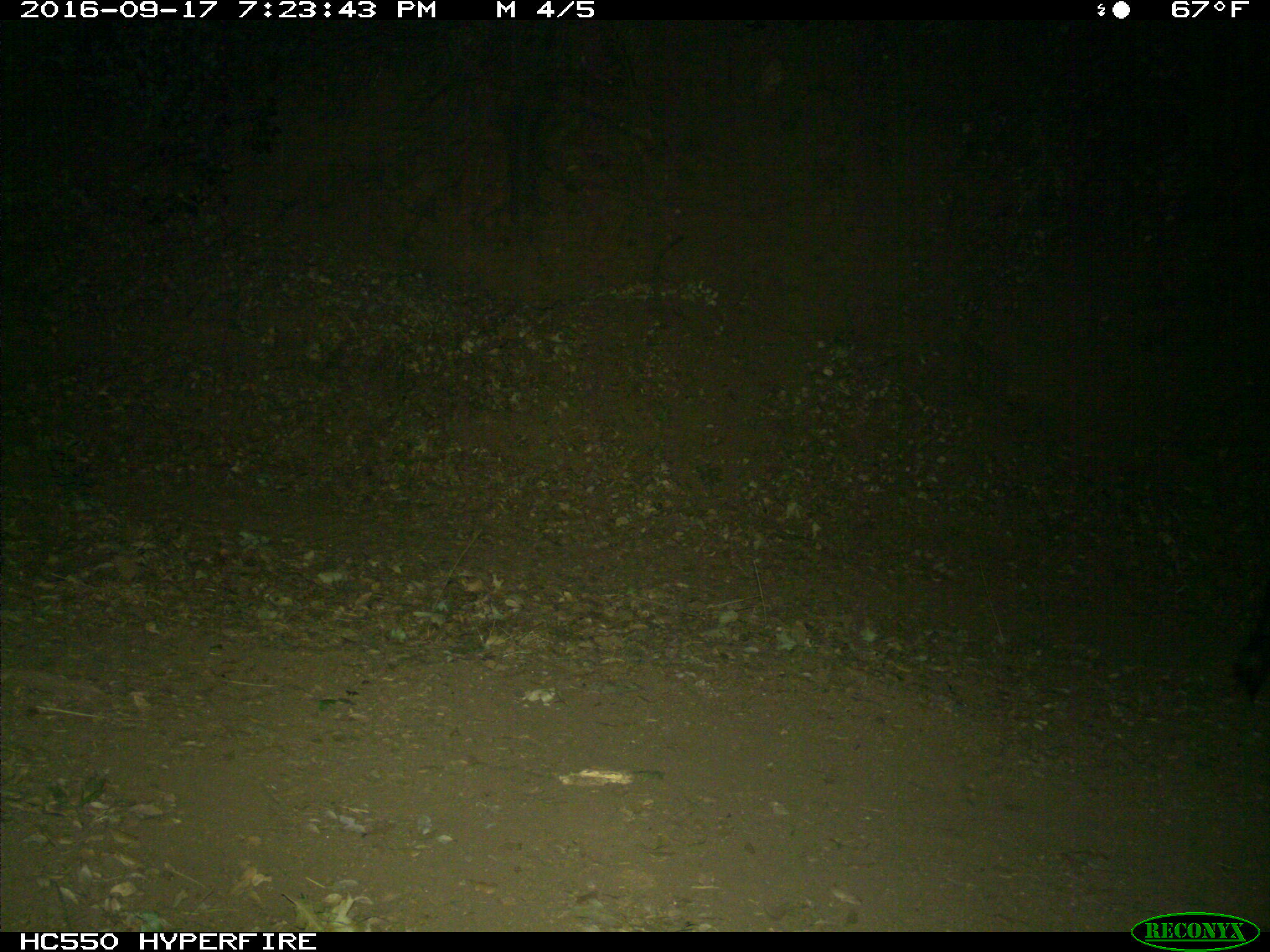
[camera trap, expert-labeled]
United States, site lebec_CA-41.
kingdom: Animalia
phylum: Chordata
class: Mammalia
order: Artiodactyla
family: Suidae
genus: Sus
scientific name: Sus scrofa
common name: wild boar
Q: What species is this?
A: Sus scrofa (wild boar).